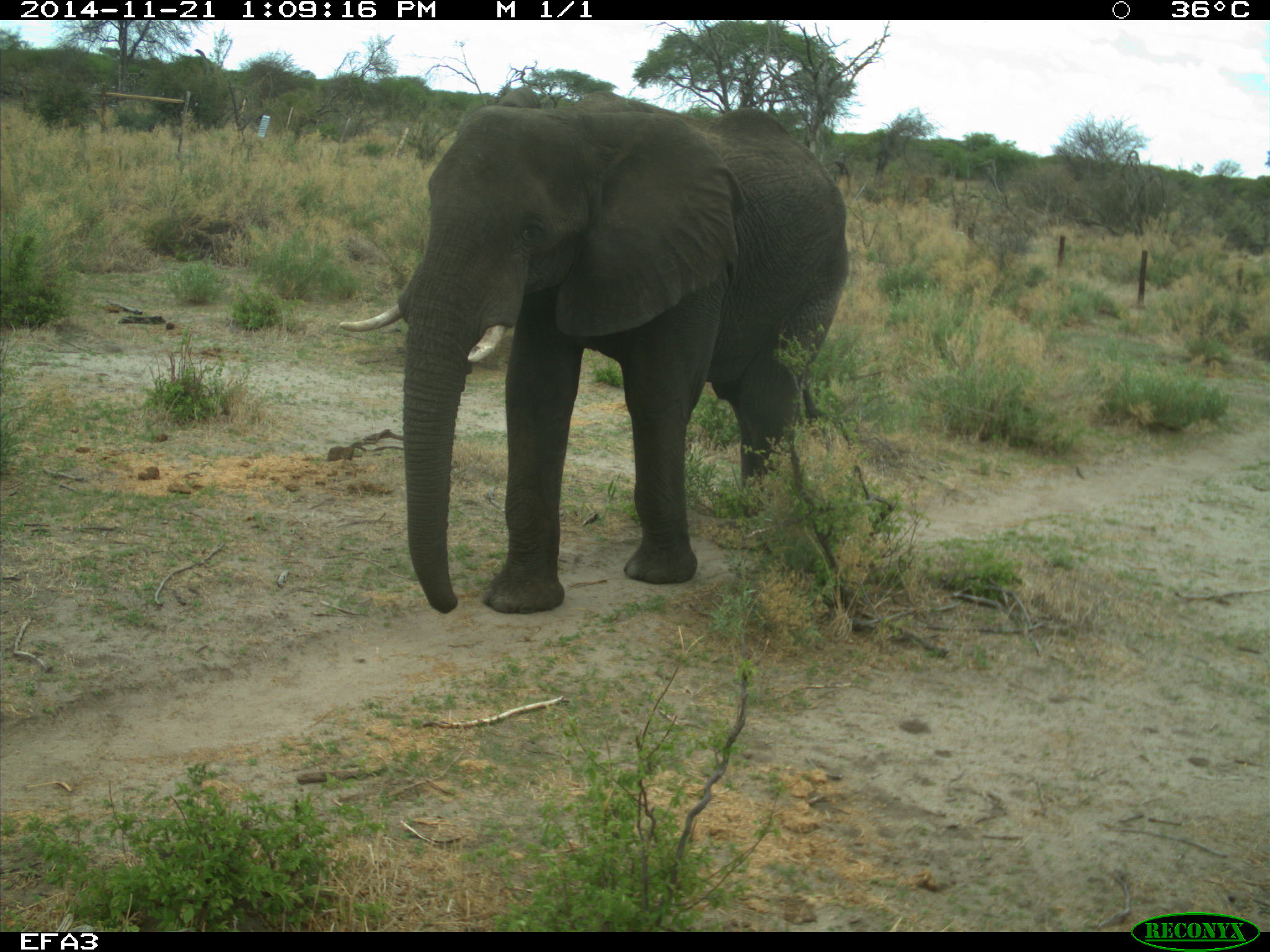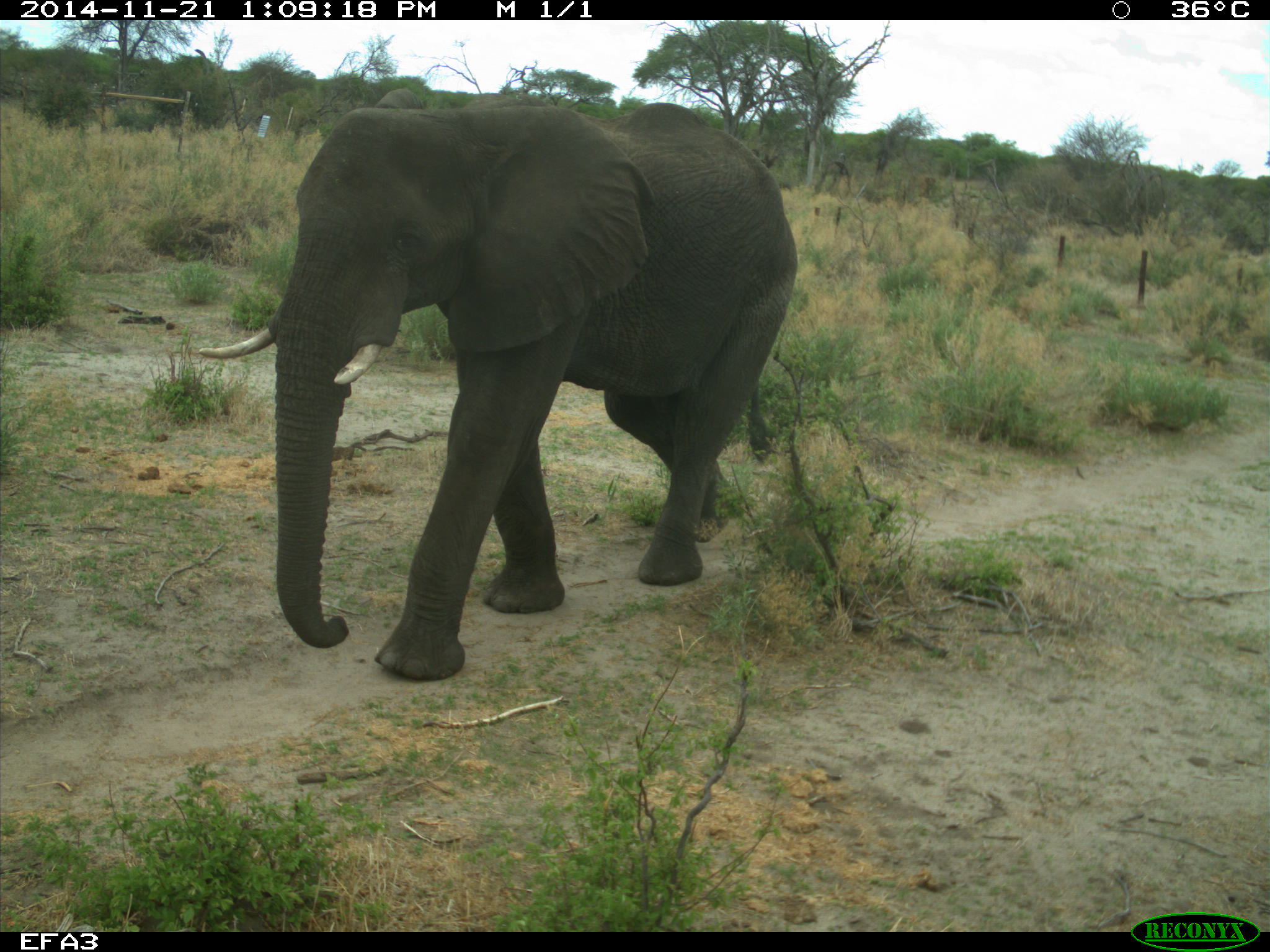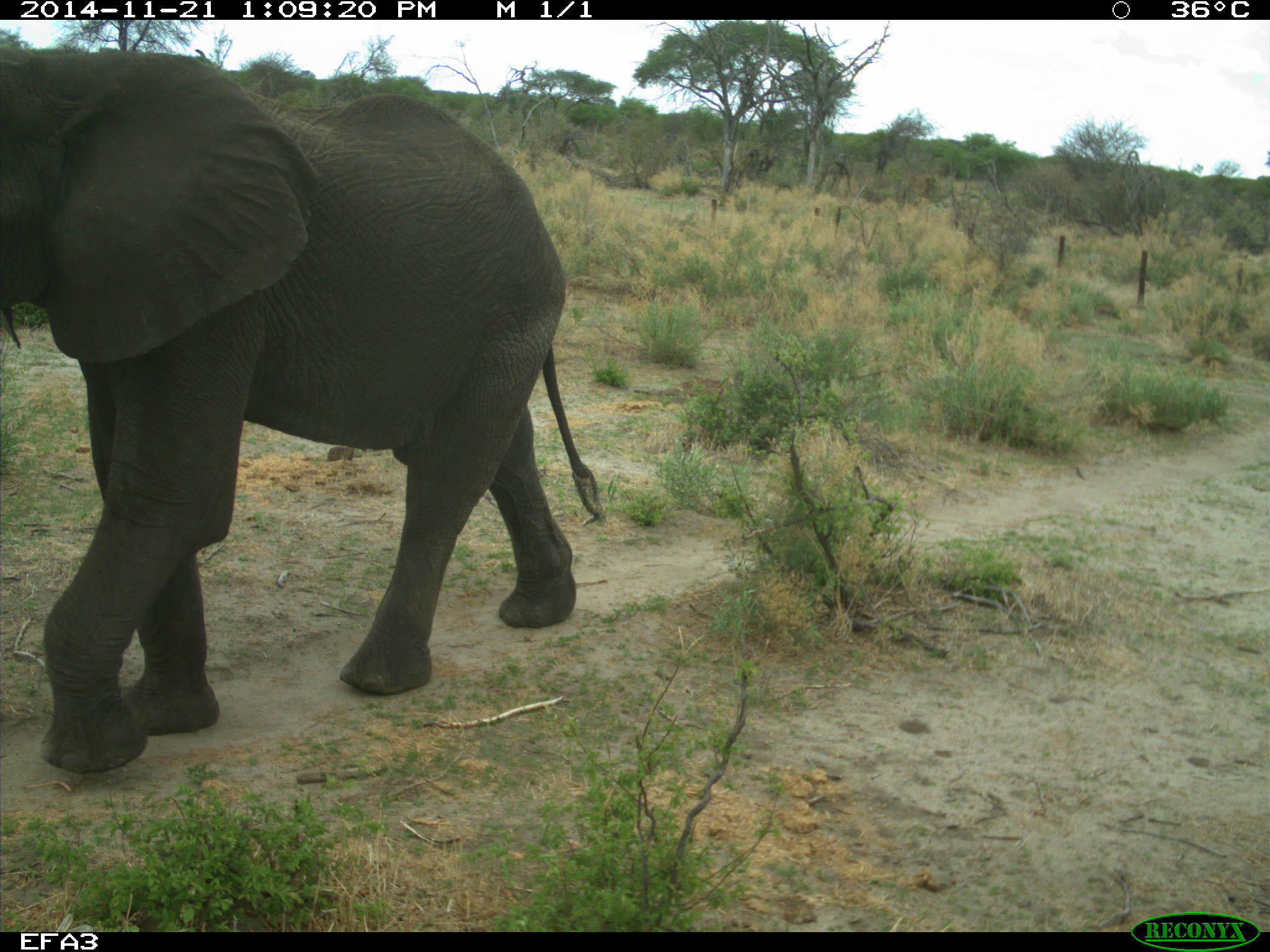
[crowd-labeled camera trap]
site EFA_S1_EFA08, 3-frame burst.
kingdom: Animalia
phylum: Chordata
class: Mammalia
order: Proboscidea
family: Elephantidae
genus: Loxodonta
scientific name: Loxodonta africana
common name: african bush elephant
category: elephant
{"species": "elephant (african bush elephant) (Loxodonta africana)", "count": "1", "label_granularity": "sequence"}